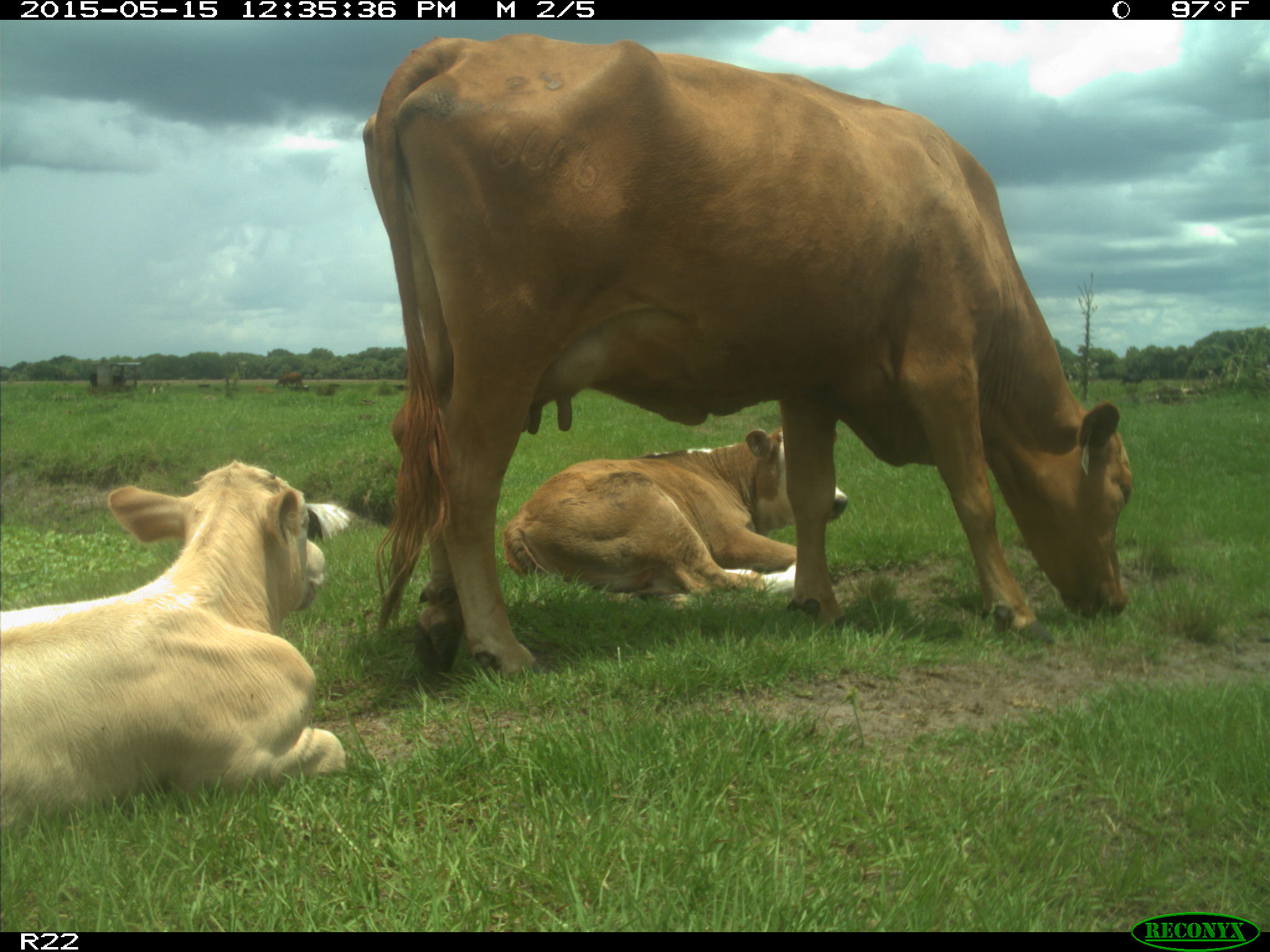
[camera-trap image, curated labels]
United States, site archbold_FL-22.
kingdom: Animalia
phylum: Chordata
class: Mammalia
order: Artiodactyla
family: Bovidae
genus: Bos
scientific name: Bos taurus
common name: domestic cow